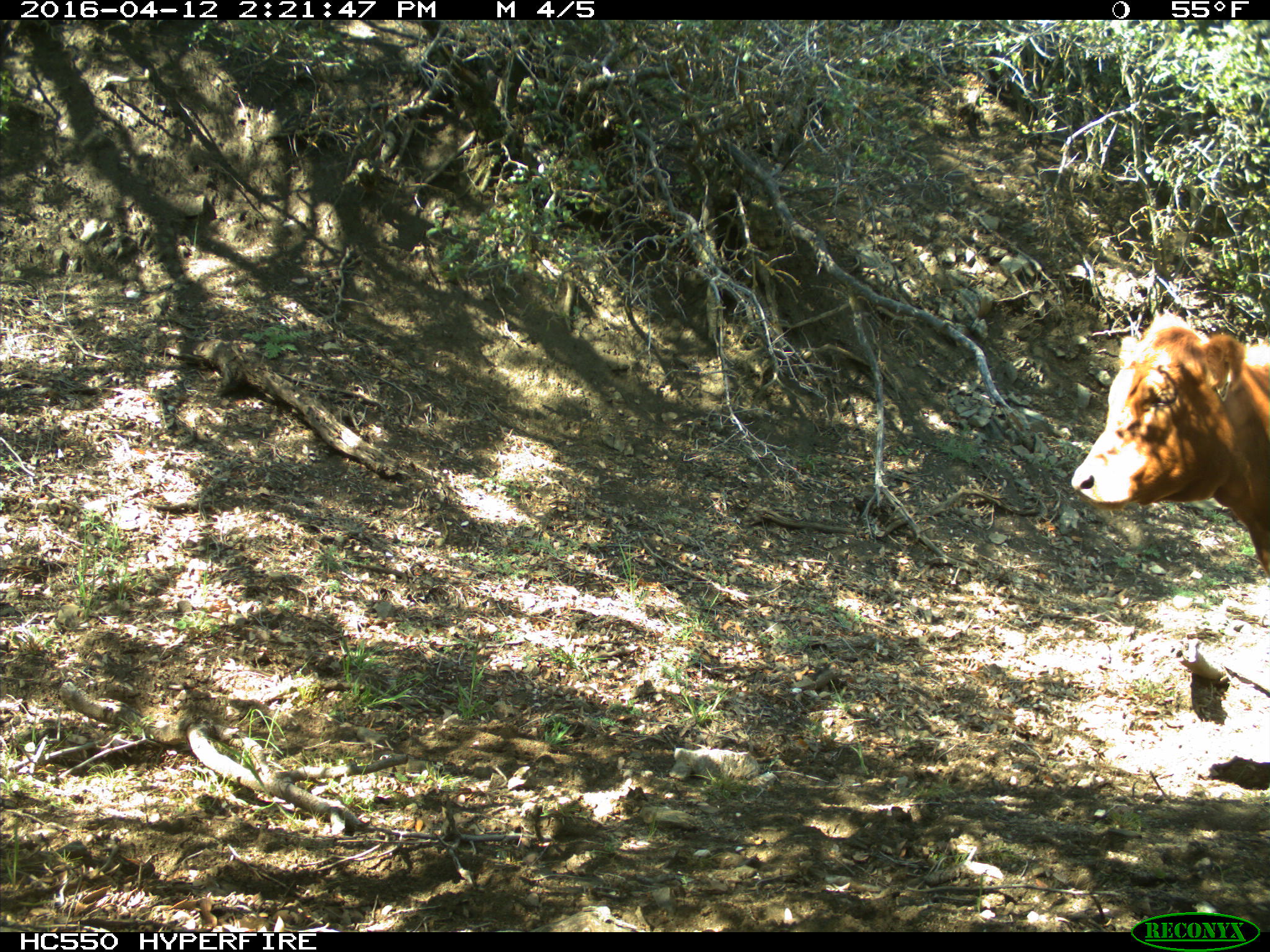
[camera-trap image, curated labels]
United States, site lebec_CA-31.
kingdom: Animalia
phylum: Chordata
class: Mammalia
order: Artiodactyla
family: Bovidae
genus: Bos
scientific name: Bos taurus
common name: domestic cow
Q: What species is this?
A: Bos taurus (domestic cow).